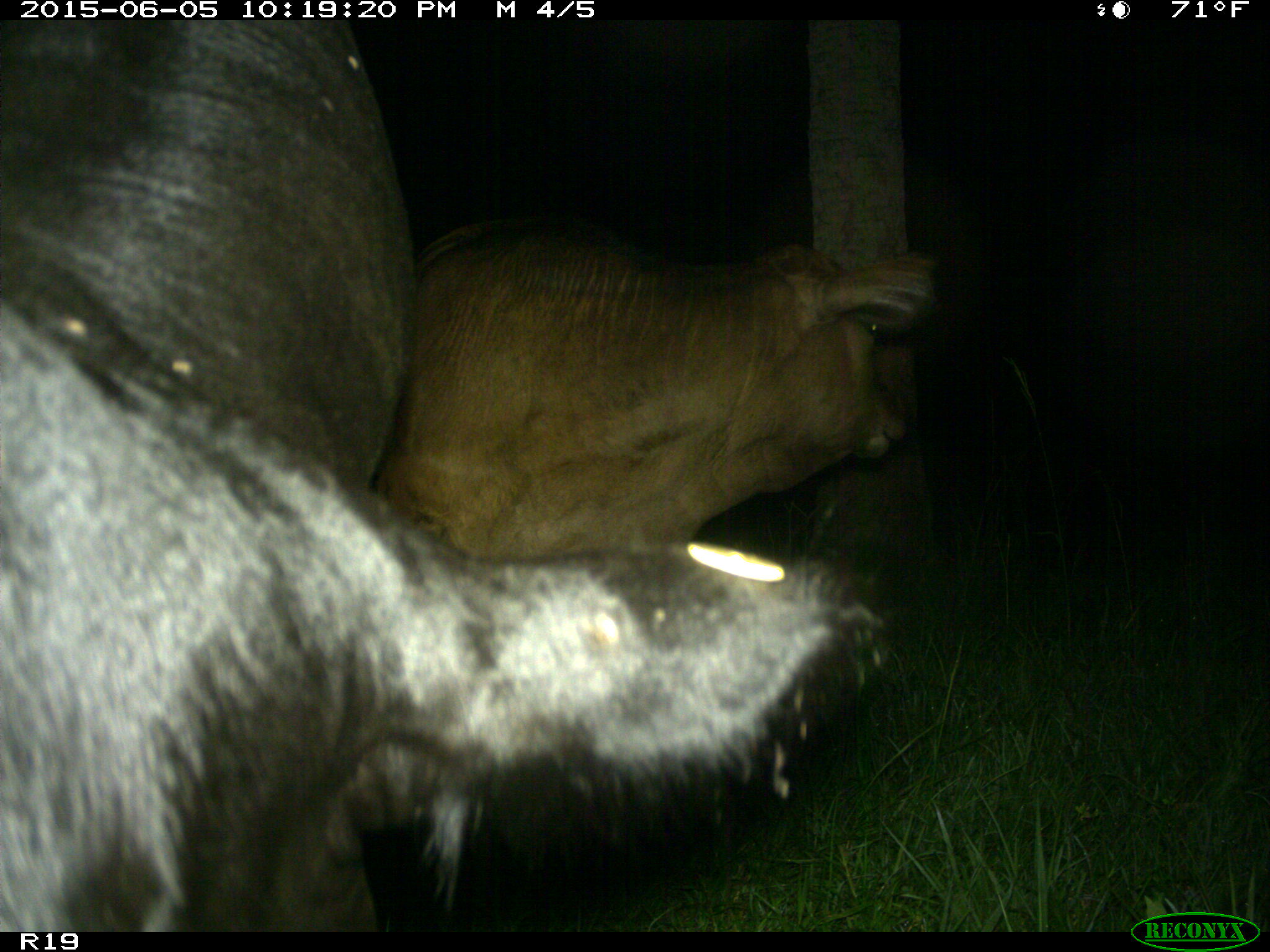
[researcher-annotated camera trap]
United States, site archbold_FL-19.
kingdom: Animalia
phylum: Chordata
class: Mammalia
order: Artiodactyla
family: Bovidae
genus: Bos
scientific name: Bos taurus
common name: domestic cow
Bos taurus (domestic cow).